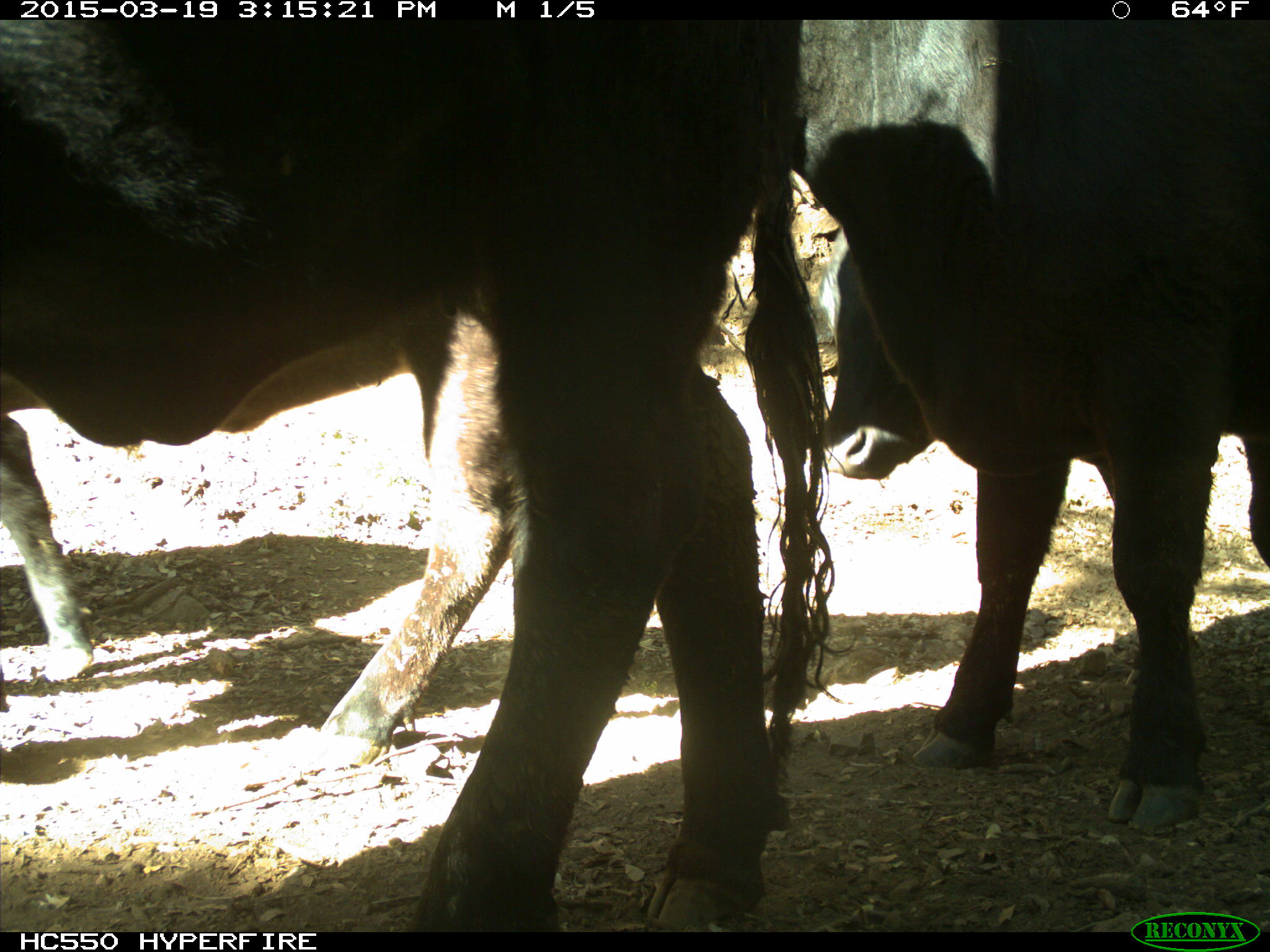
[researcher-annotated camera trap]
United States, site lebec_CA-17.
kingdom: Animalia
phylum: Chordata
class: Mammalia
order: Artiodactyla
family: Bovidae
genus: Bos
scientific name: Bos taurus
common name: domestic cow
Bos taurus (domestic cow).